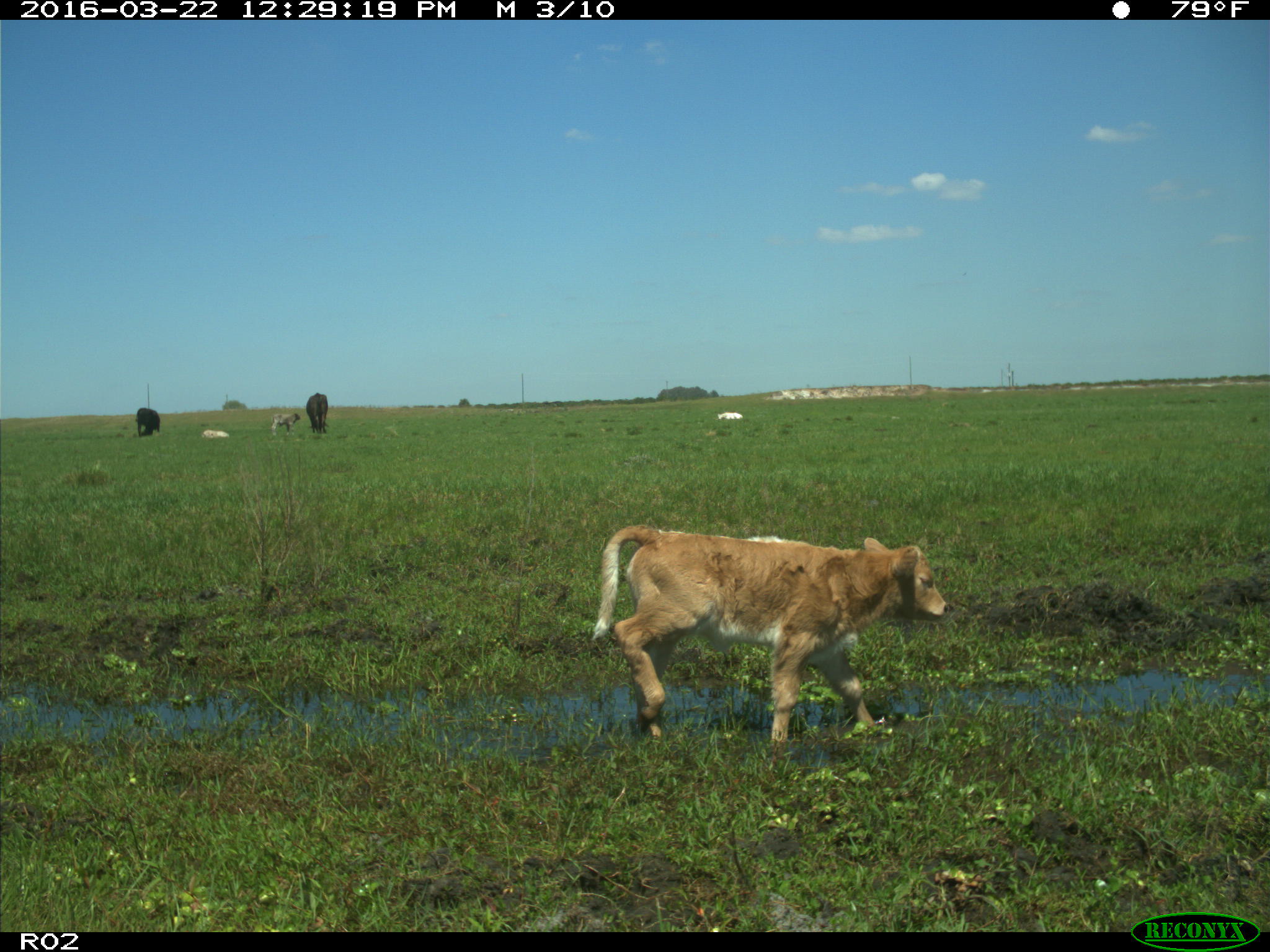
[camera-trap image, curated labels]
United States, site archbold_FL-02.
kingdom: Animalia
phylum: Chordata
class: Mammalia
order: Artiodactyla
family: Bovidae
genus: Bos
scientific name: Bos taurus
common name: domestic cow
Bos taurus (domestic cow).